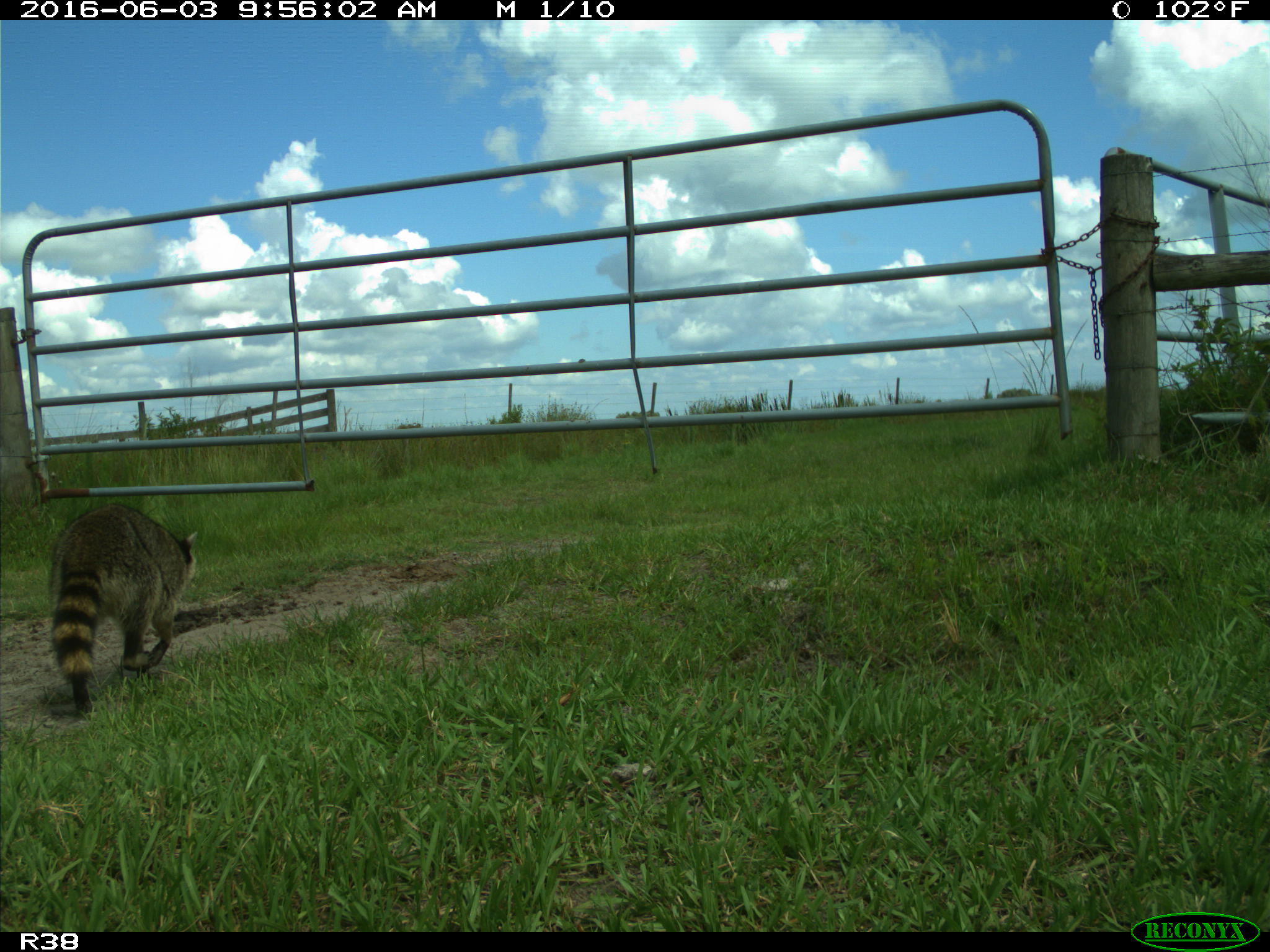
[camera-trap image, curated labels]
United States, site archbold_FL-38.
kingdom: Animalia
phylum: Chordata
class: Mammalia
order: Carnivora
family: Procyonidae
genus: Procyon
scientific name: Procyon lotor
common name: common raccoon